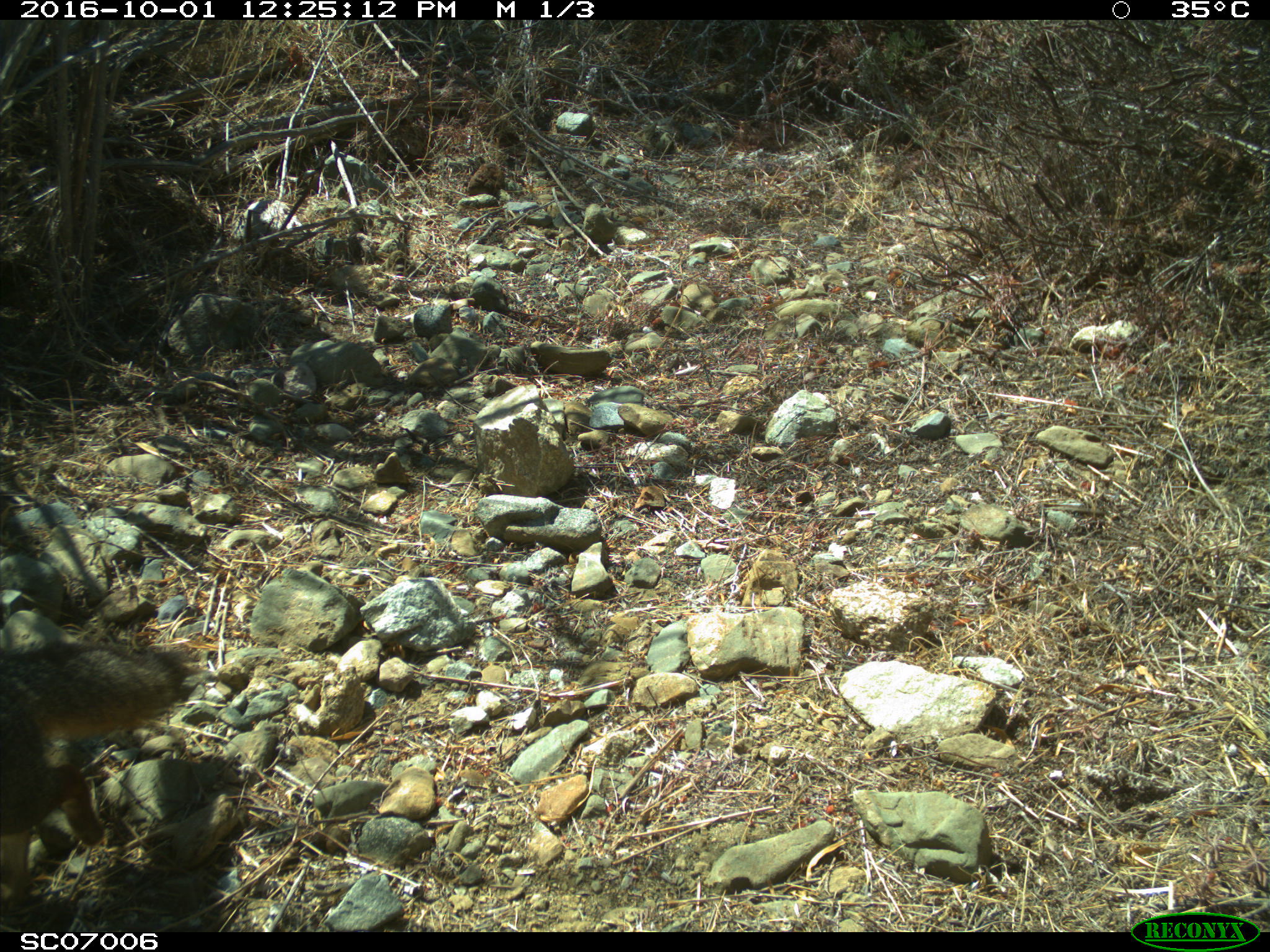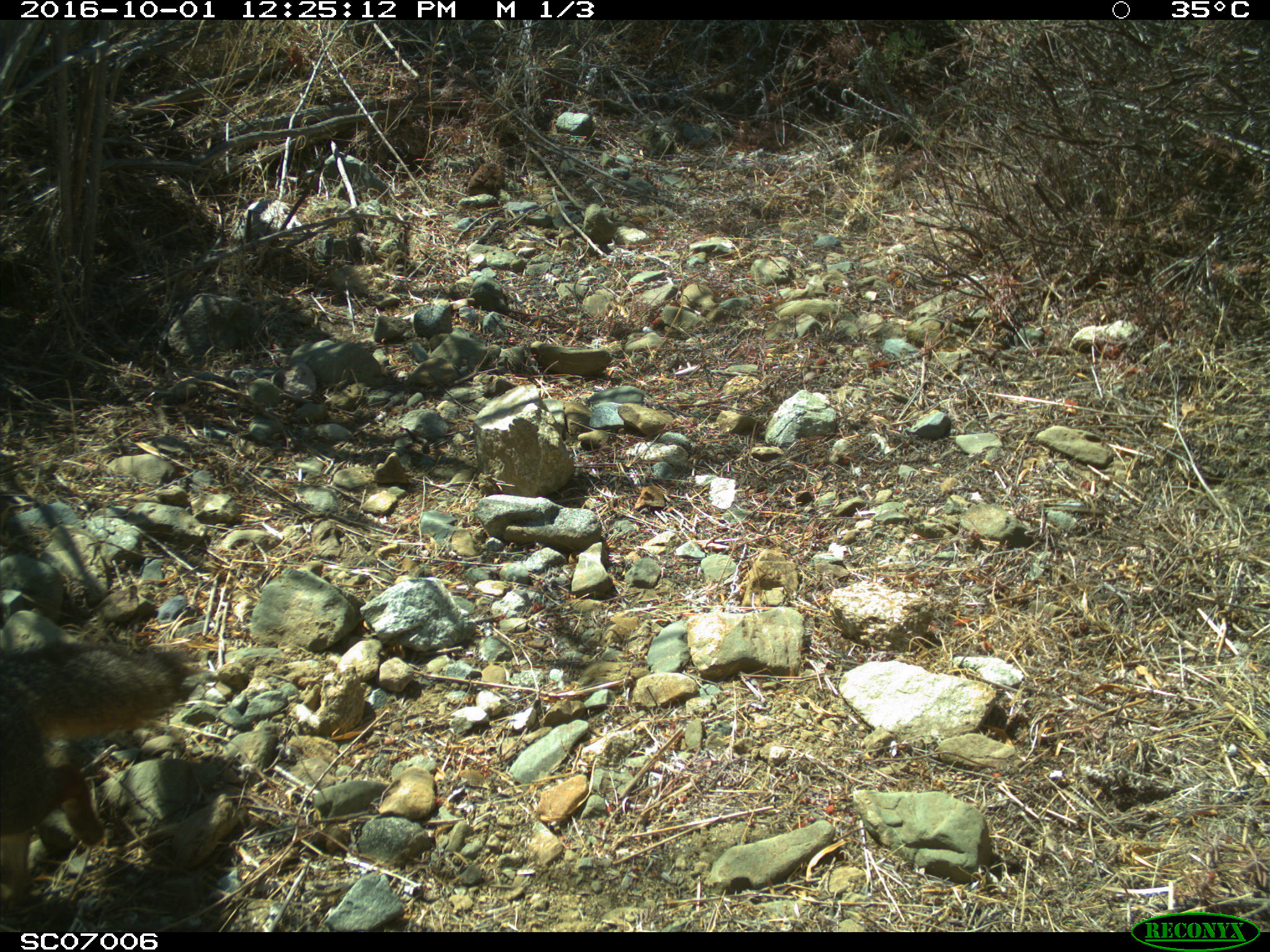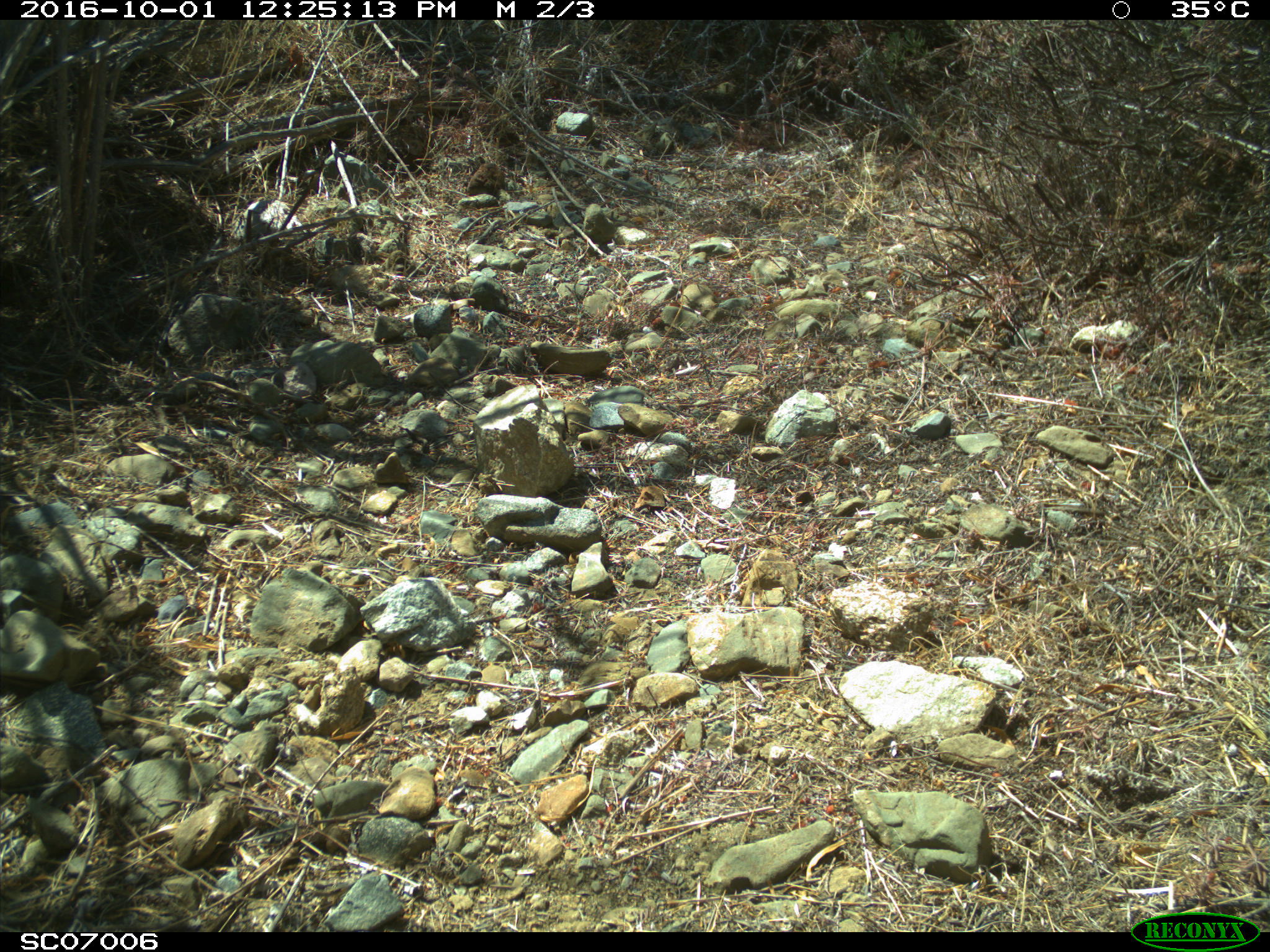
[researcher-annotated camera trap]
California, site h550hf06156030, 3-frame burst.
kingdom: Animalia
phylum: Chordata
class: Mammalia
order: Carnivora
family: Canidae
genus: Urocyon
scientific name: Urocyon littoralis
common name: island fox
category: fox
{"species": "fox (island fox) (Urocyon littoralis)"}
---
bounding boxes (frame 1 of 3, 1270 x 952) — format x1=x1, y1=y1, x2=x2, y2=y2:
fox: x1=0, y1=640, x2=201, y2=912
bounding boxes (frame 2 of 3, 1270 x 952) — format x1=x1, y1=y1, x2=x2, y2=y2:
fox: x1=0, y1=642, x2=195, y2=912